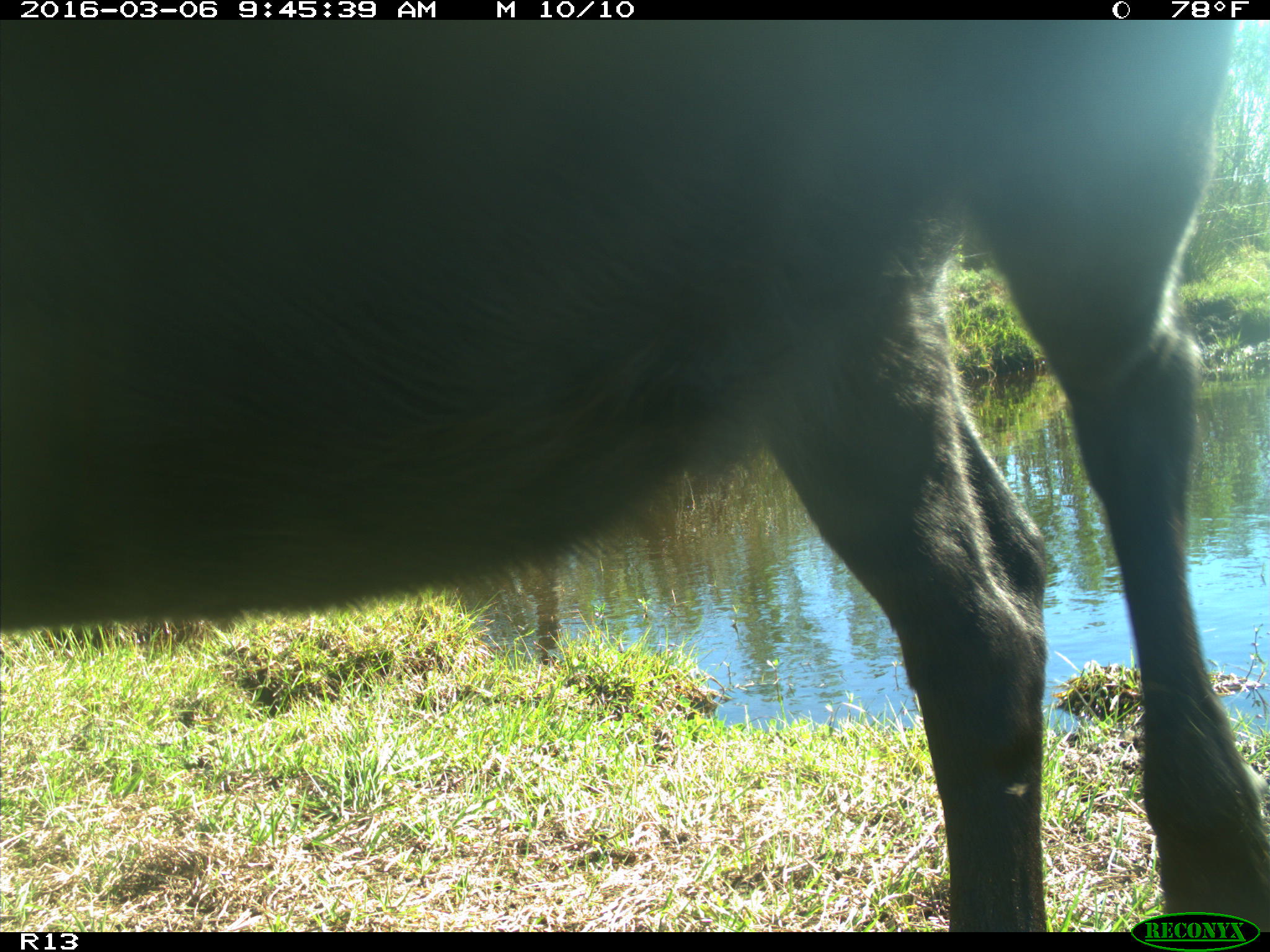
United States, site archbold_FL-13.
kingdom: Animalia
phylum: Chordata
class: Mammalia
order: Artiodactyla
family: Bovidae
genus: Bos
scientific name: Bos taurus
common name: domestic cow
Bos taurus (domestic cow).